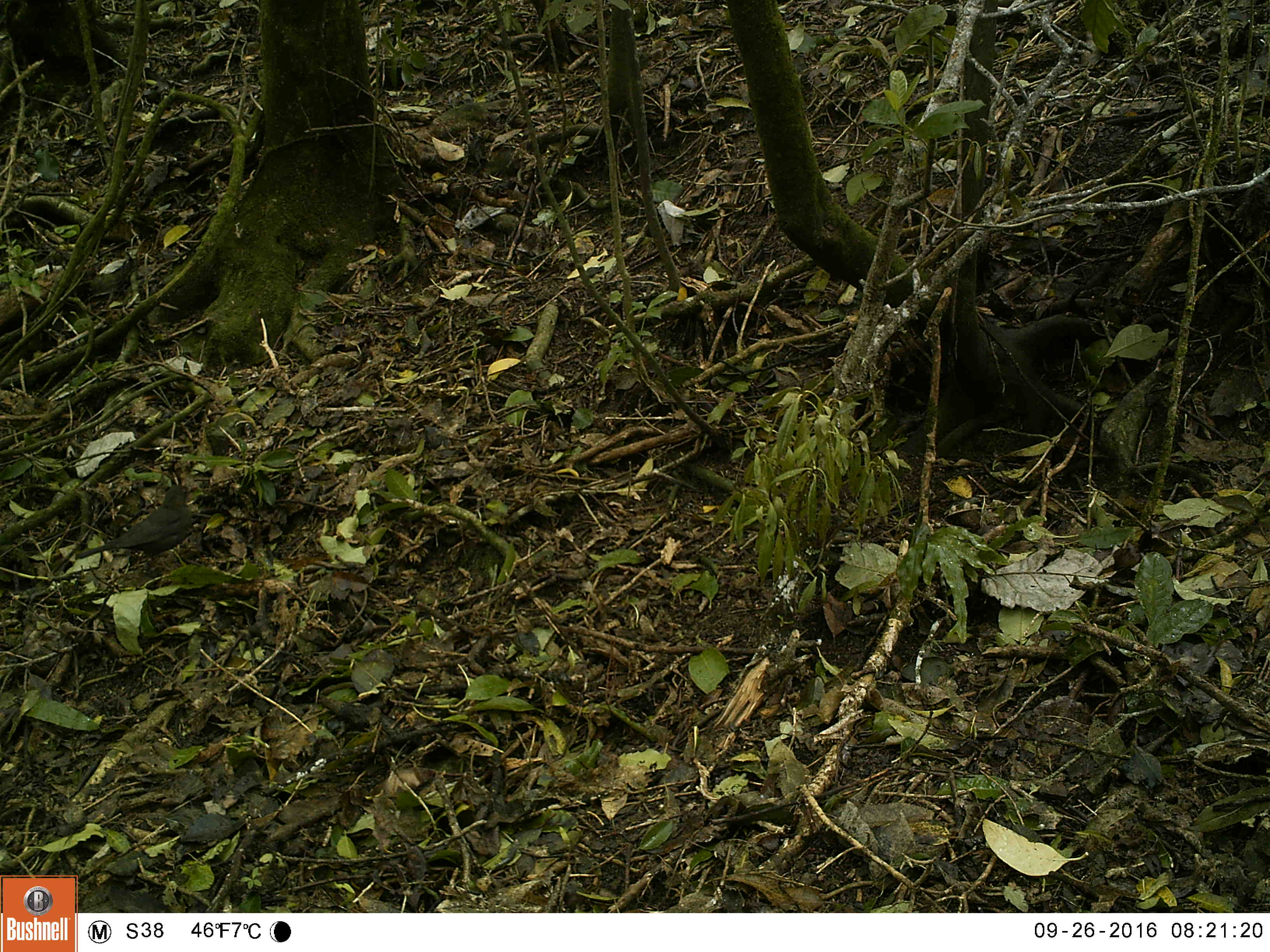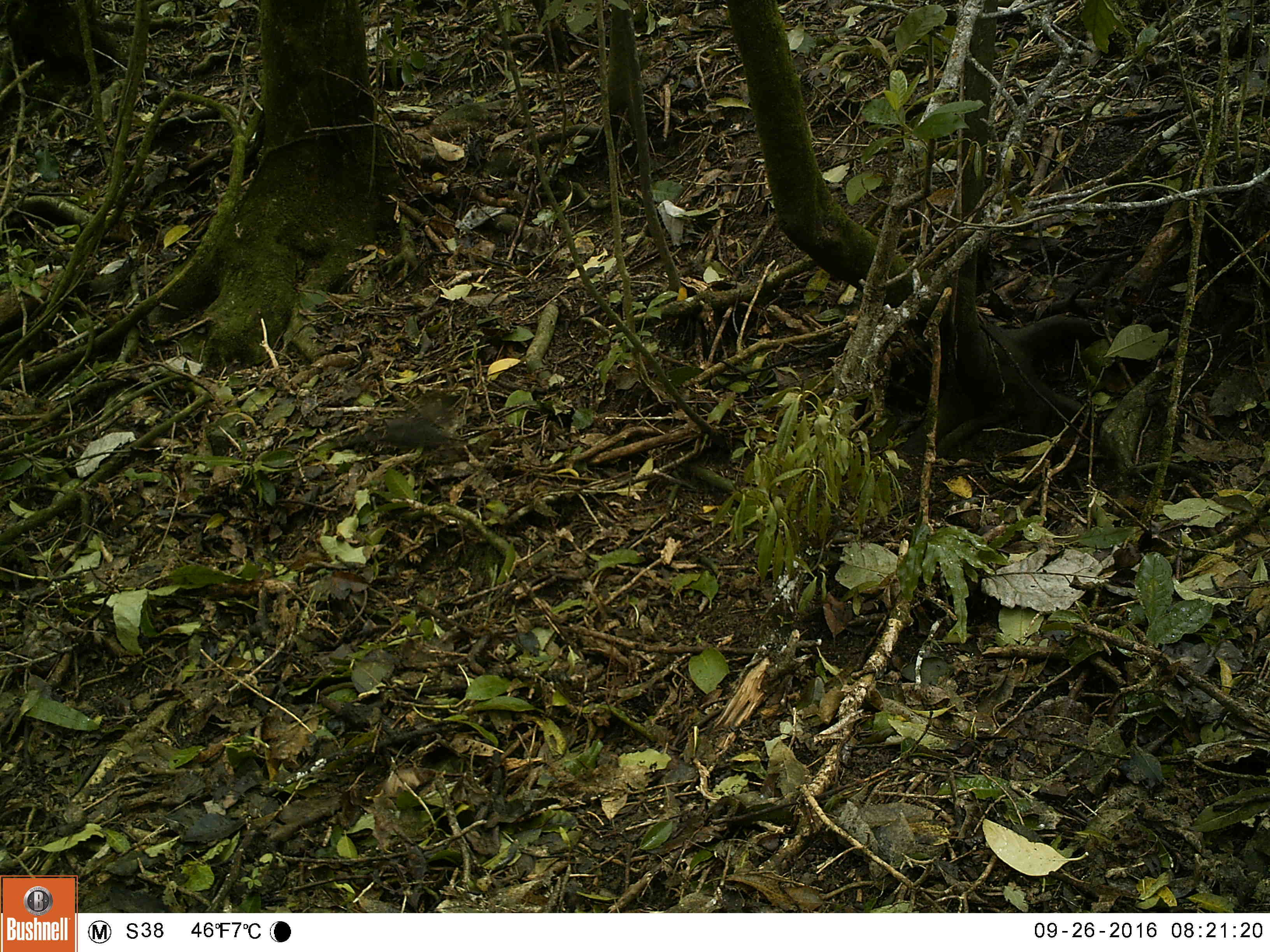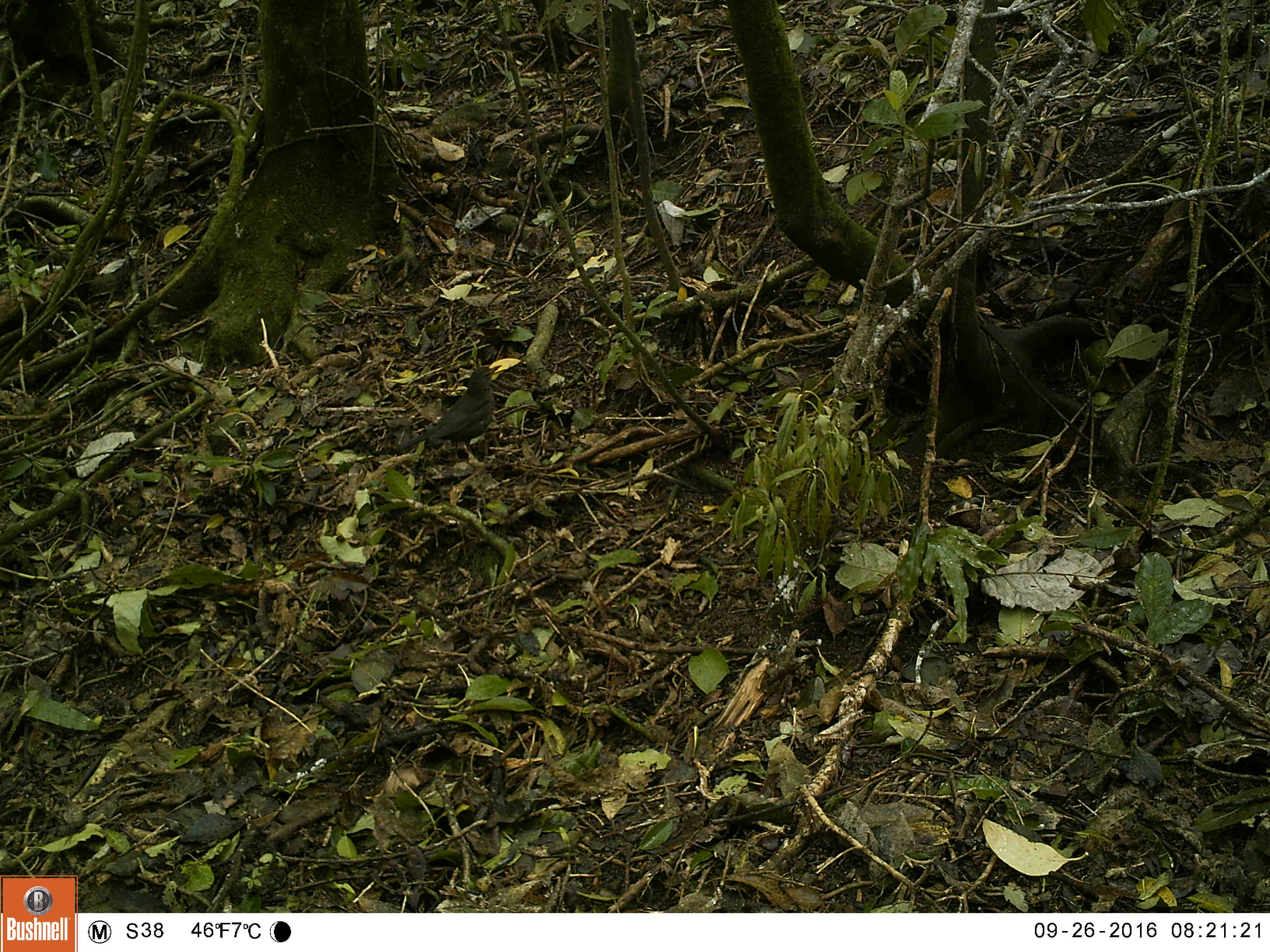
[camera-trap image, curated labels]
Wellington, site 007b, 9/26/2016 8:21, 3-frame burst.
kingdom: Animalia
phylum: Chordata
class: Aves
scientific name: Aves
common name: bird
Bird (Aves).